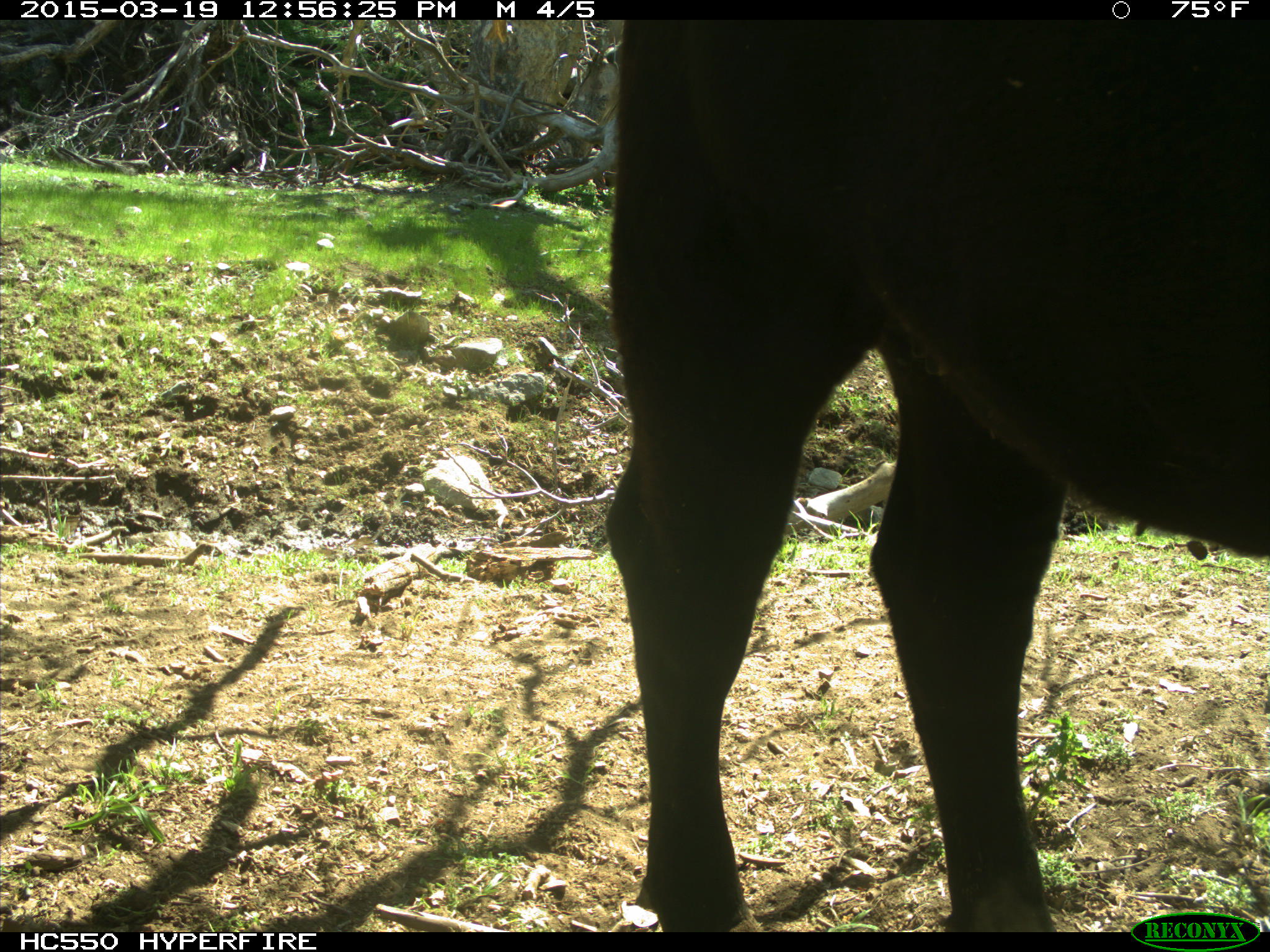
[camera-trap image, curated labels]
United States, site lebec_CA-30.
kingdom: Animalia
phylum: Chordata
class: Mammalia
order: Artiodactyla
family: Bovidae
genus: Bos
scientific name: Bos taurus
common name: domestic cow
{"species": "Bos taurus (domestic cow)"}